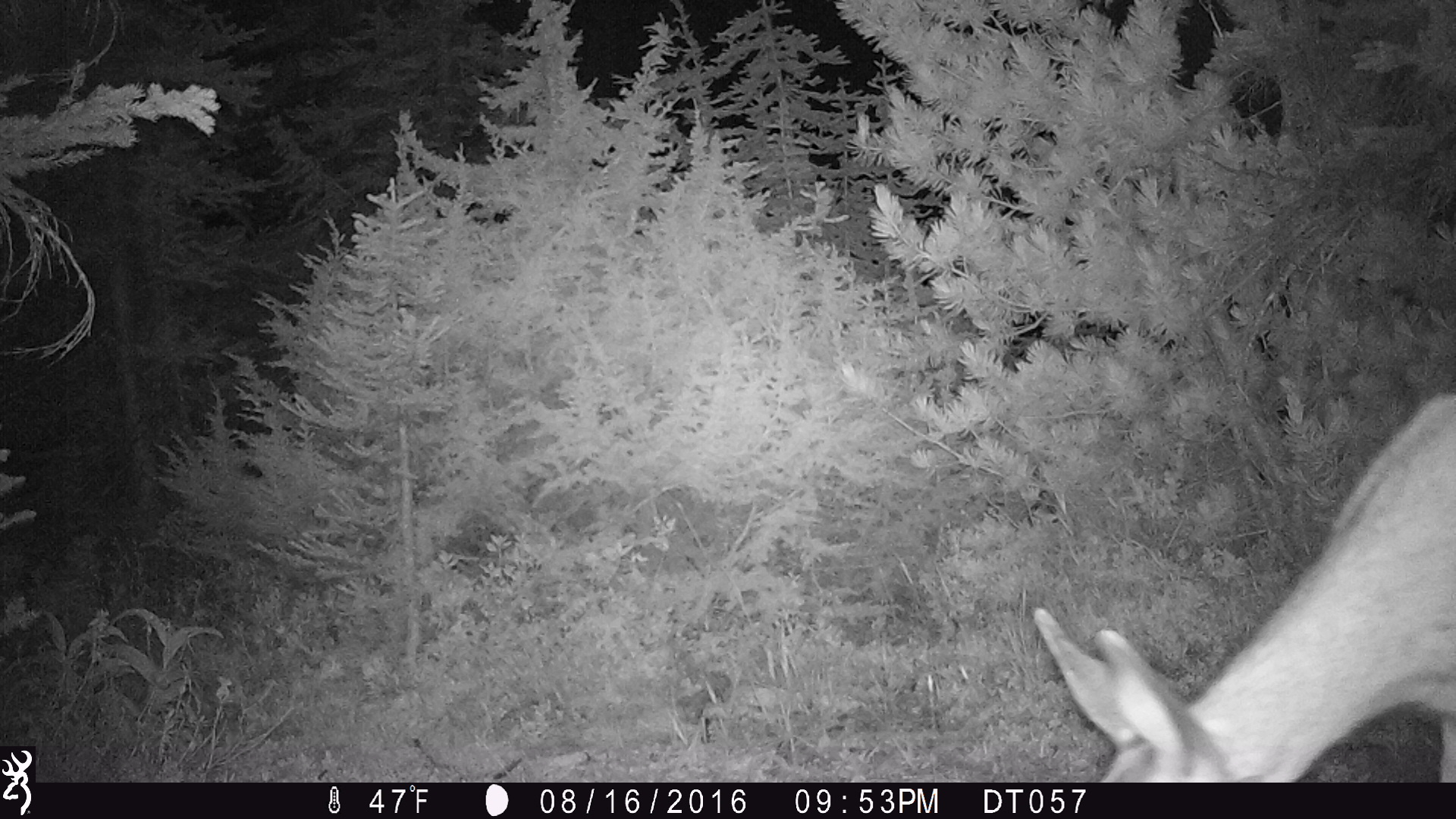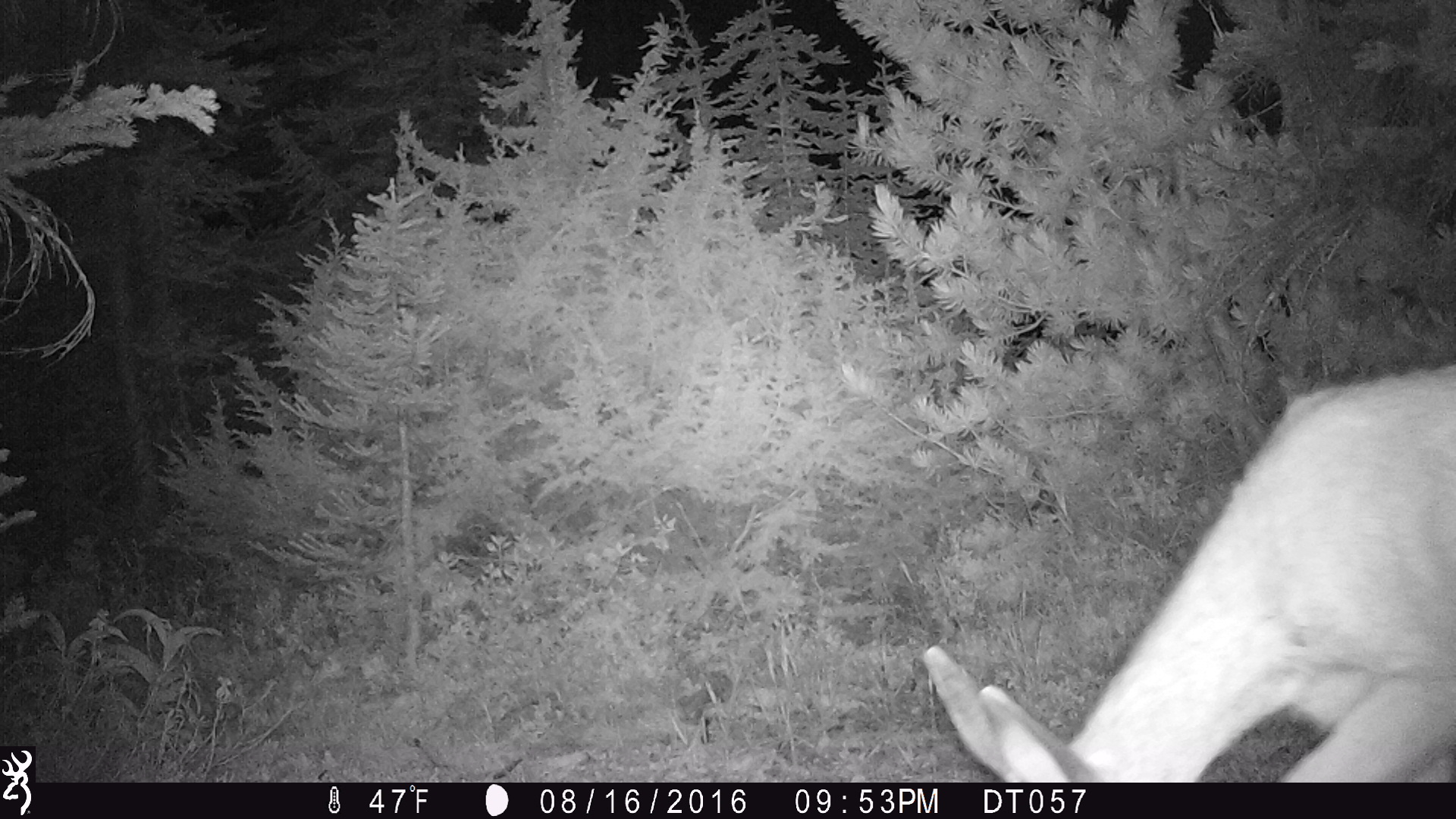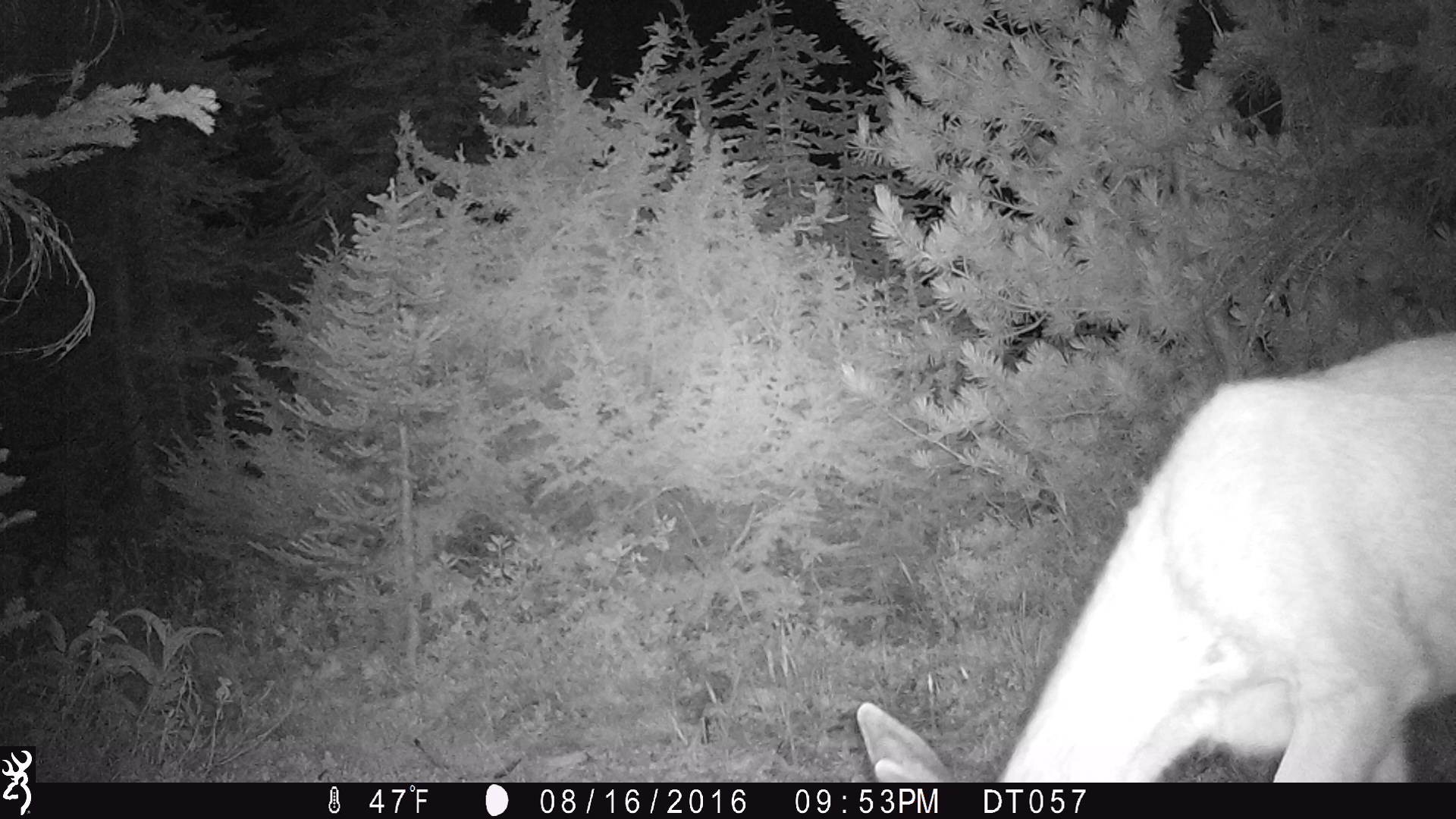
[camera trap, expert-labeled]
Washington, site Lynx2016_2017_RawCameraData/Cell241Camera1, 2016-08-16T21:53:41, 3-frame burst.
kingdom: Animalia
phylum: Chordata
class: Mammalia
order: Artiodactyla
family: Cervidae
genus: Odocoileus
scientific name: Odocoileus hemionus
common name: mule deer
Odocoileus hemionus (mule deer). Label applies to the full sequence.